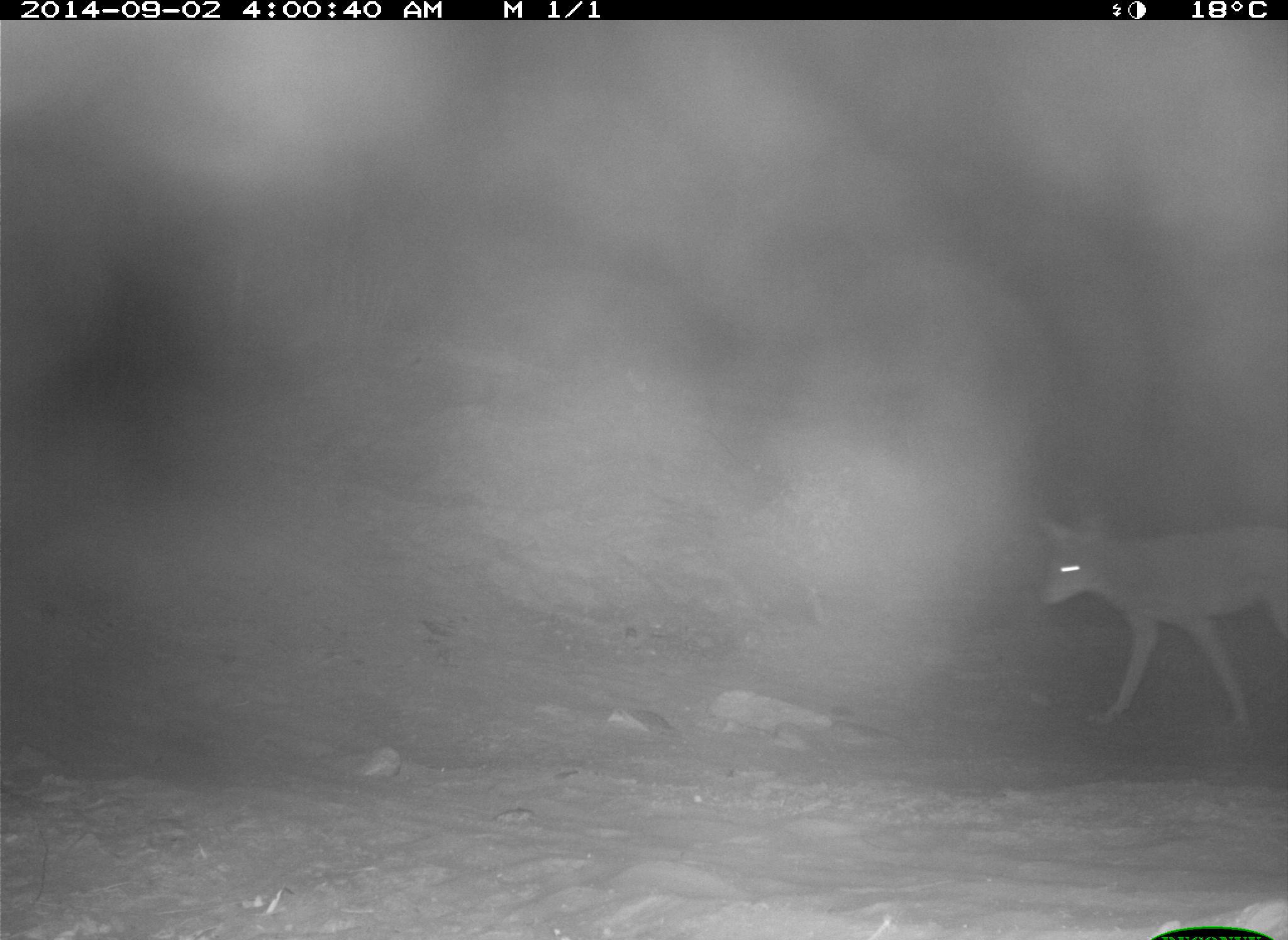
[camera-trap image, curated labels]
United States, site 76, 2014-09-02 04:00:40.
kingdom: Animalia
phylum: Chordata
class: Mammalia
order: Carnivora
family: Canidae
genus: Canis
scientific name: Canis latrans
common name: coyote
Coyote (Canis latrans).